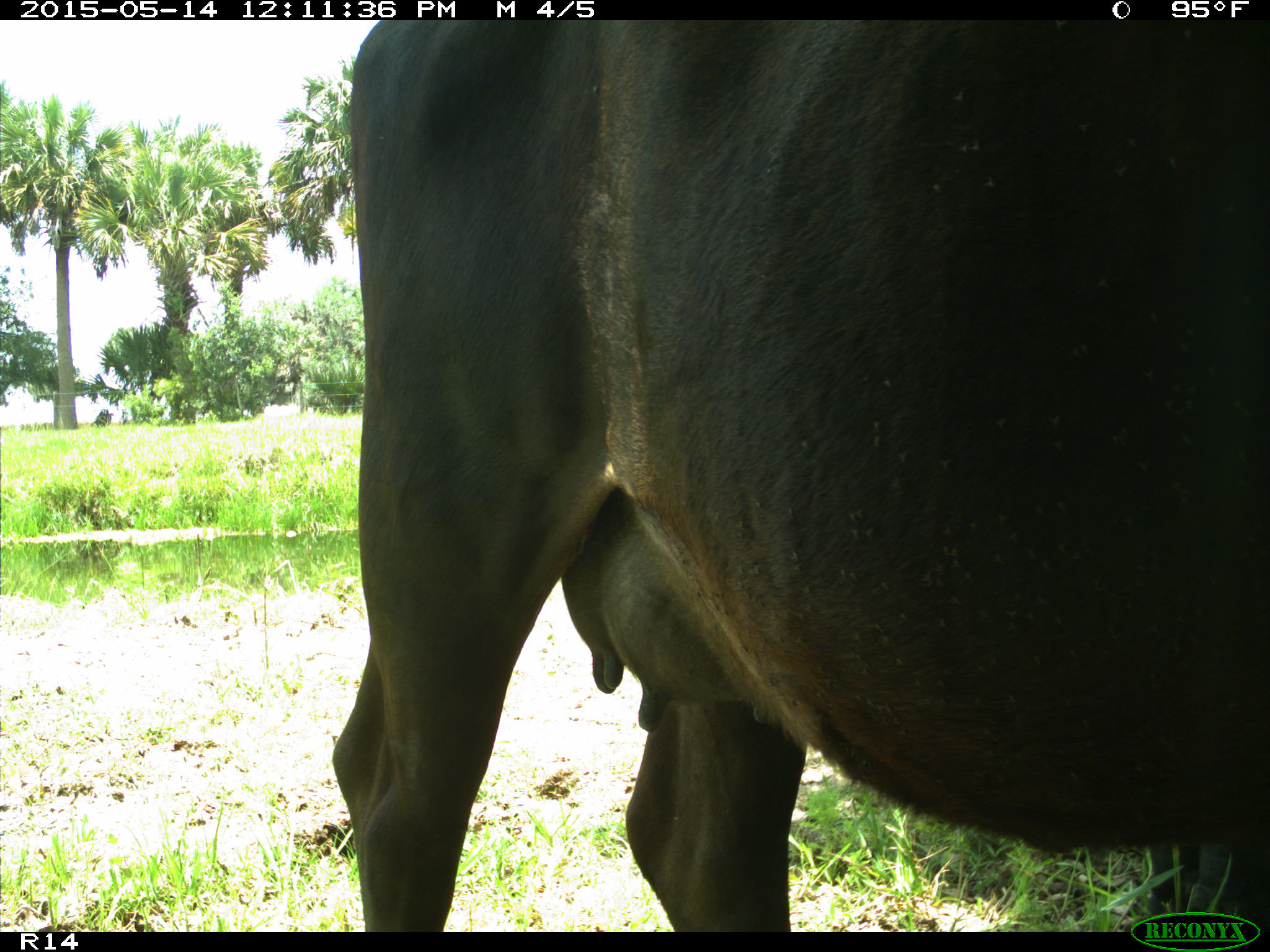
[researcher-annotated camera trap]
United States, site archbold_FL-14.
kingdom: Animalia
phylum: Chordata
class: Mammalia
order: Artiodactyla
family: Bovidae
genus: Bos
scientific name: Bos taurus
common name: domestic cow